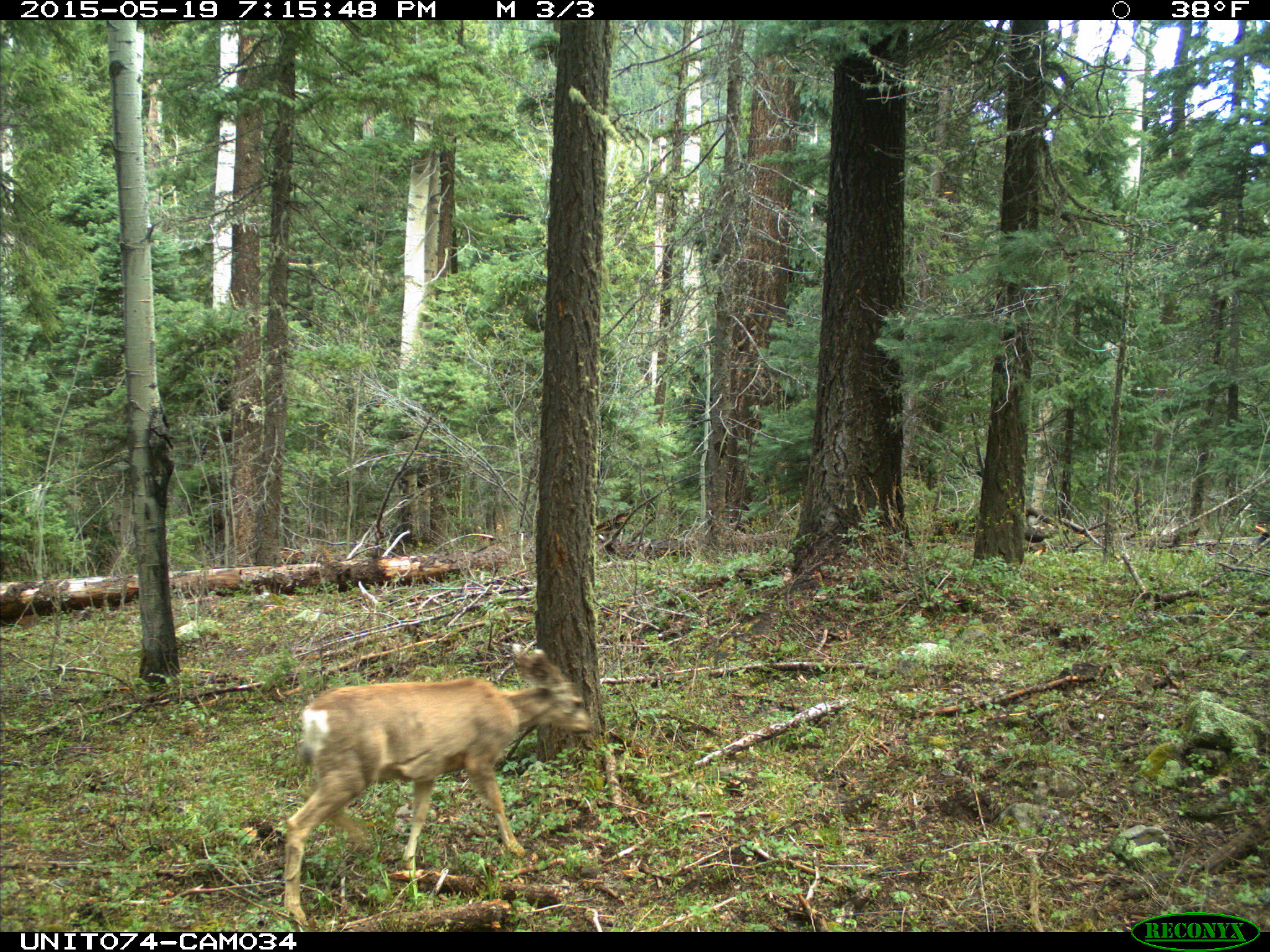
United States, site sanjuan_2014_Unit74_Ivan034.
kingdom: Animalia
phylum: Chordata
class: Mammalia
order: Artiodactyla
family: Cervidae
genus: Odocoileus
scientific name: Odocoileus hemionus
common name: mule deer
Odocoileus hemionus (mule deer).